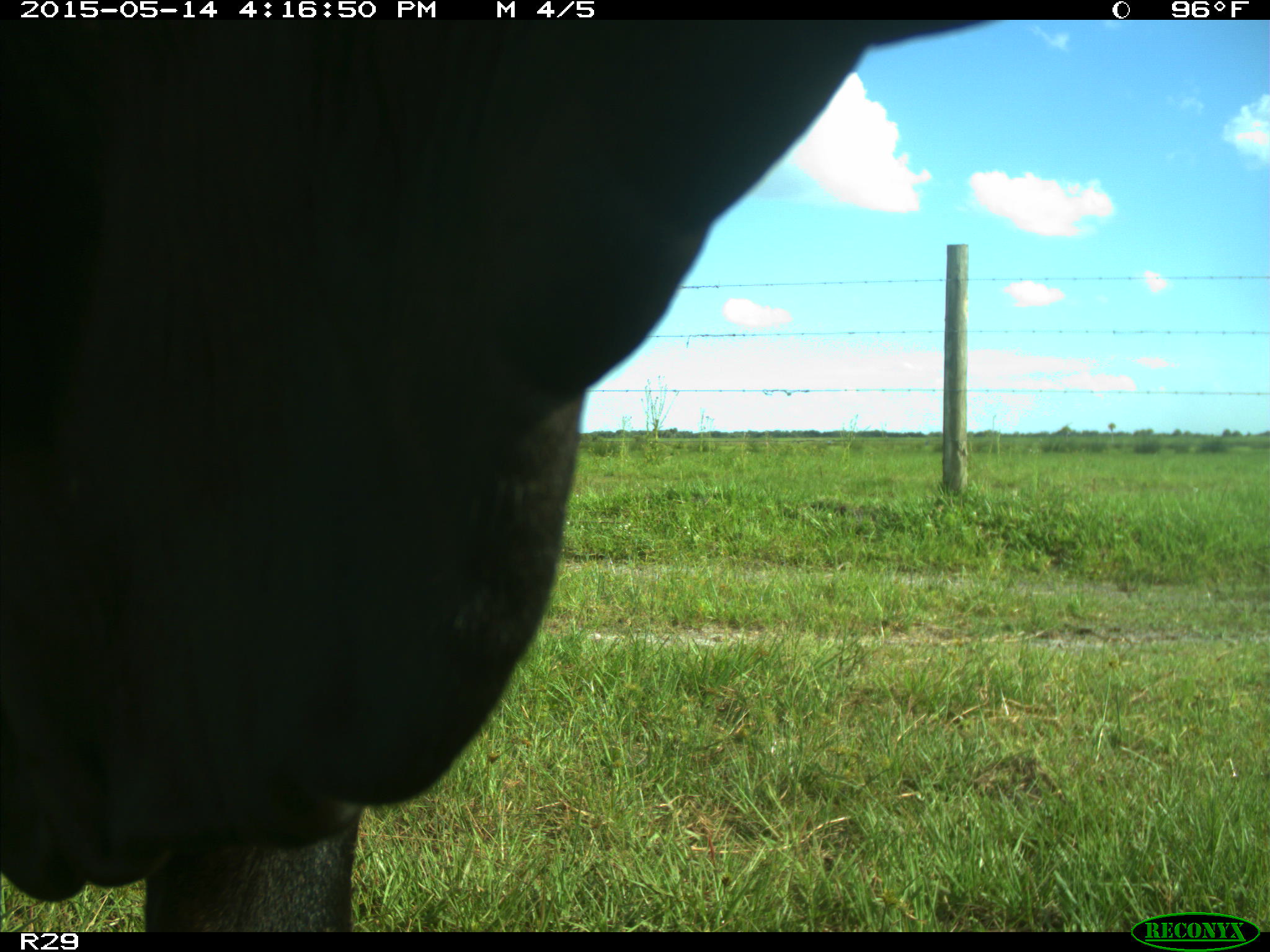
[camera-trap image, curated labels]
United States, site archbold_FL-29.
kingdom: Animalia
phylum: Chordata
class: Mammalia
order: Artiodactyla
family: Bovidae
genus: Bos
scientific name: Bos taurus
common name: domestic cow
Bos taurus (domestic cow).